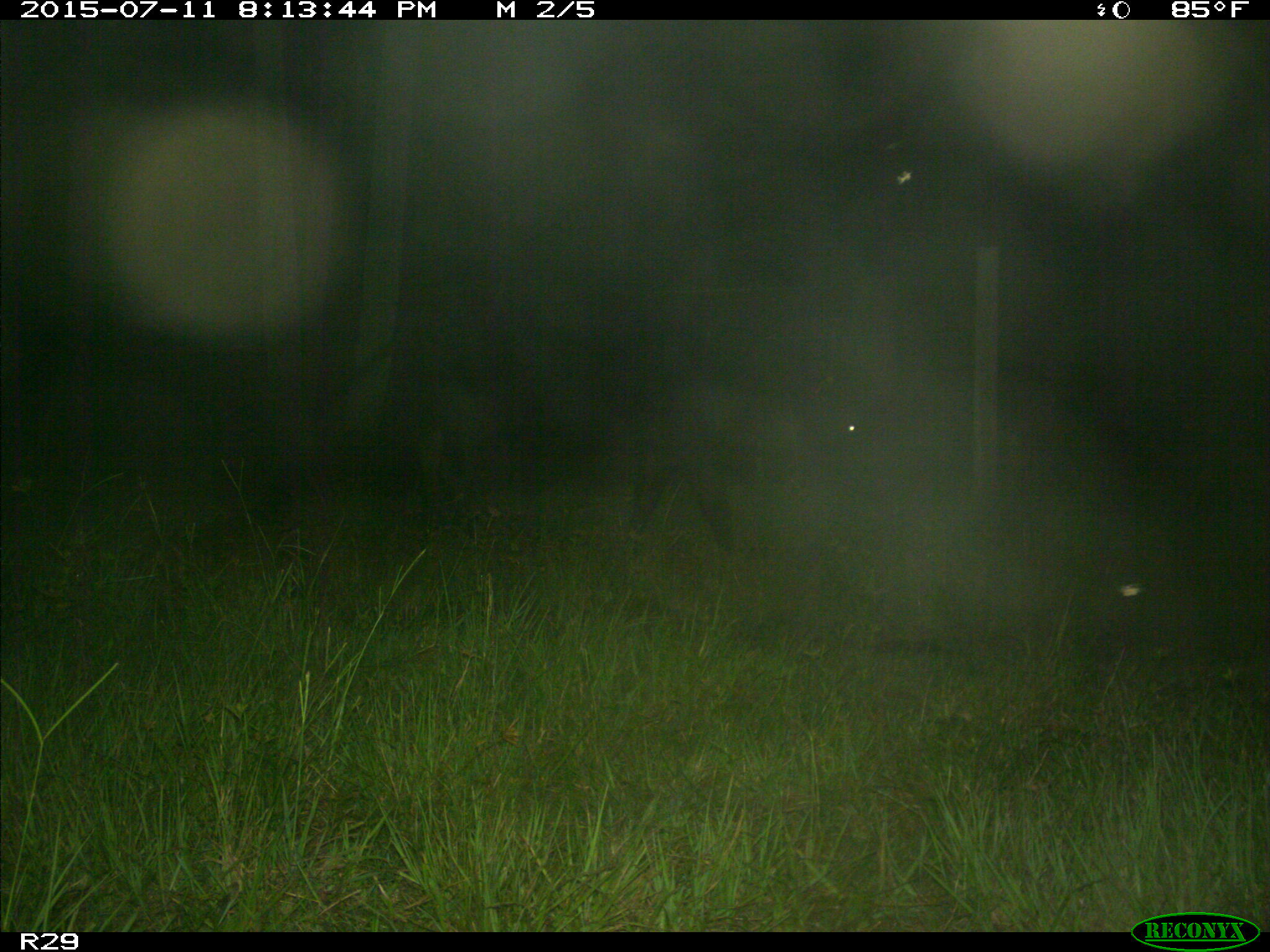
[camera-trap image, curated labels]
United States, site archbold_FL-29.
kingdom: Animalia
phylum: Chordata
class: Mammalia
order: Artiodactyla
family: Bovidae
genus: Bos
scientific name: Bos taurus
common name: domestic cow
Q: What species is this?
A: Bos taurus (domestic cow).